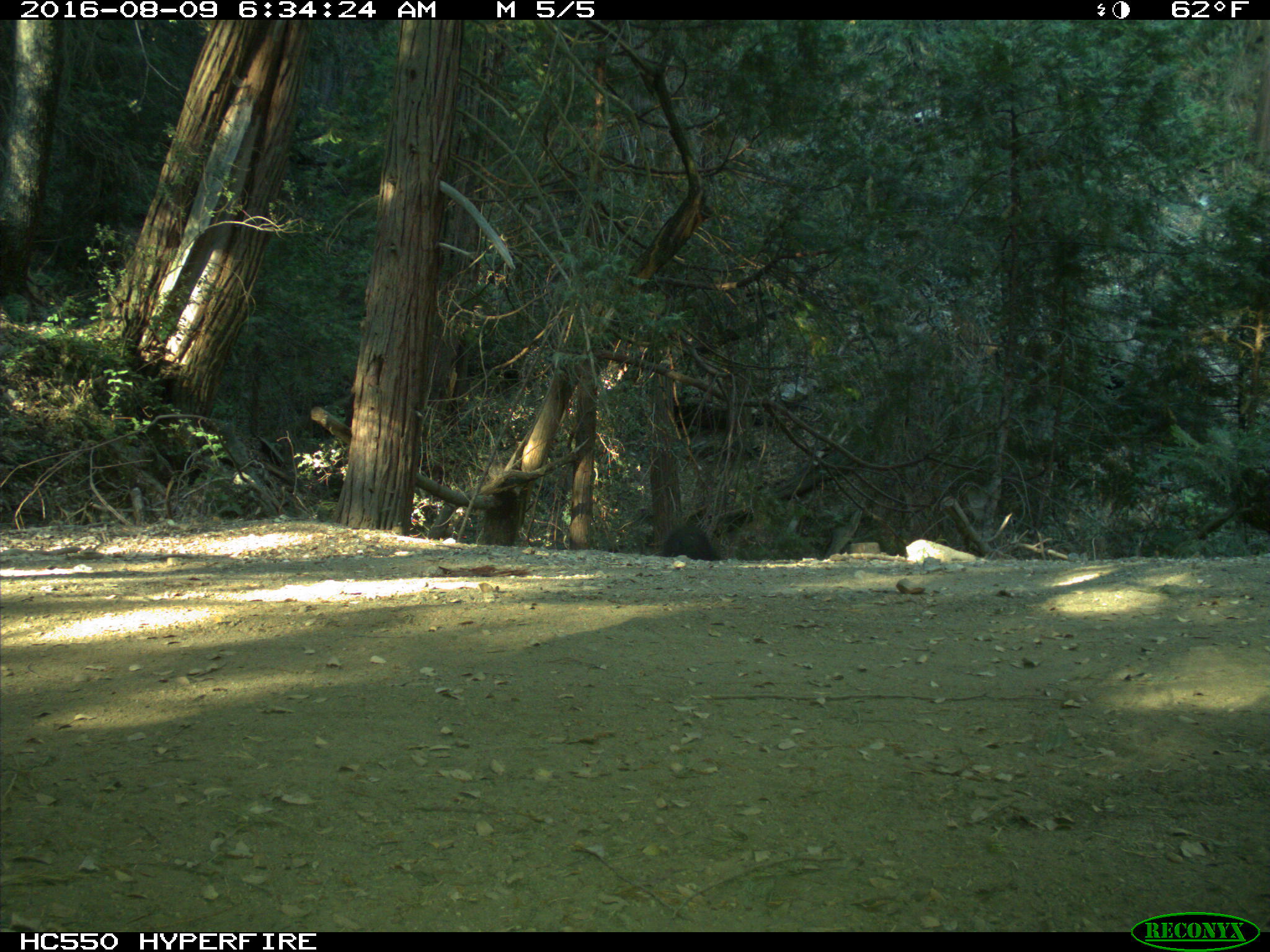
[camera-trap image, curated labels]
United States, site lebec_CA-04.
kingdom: Animalia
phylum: Chordata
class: Mammalia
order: Carnivora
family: Ursidae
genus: Ursus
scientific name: Ursus americanus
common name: american black bear